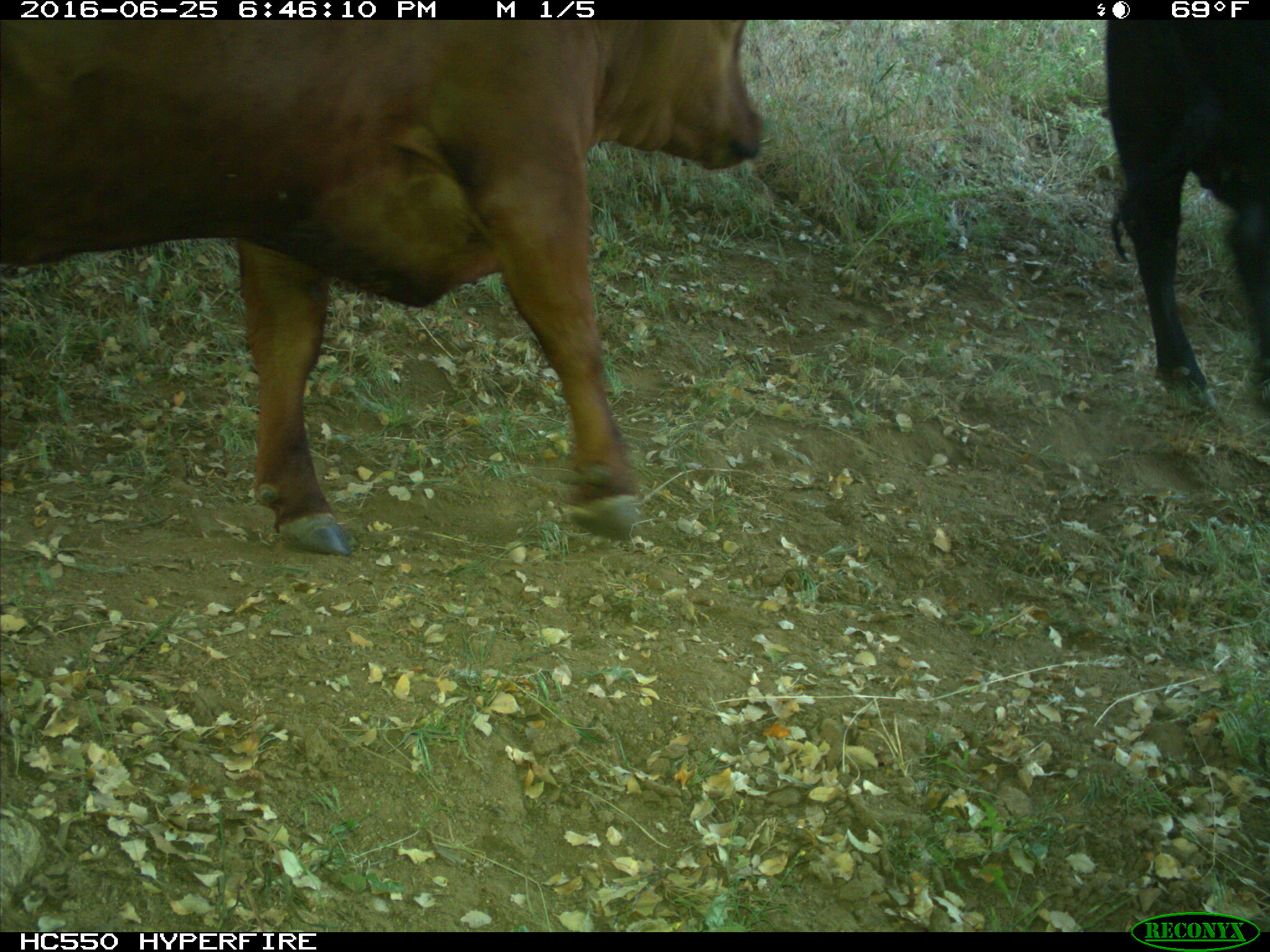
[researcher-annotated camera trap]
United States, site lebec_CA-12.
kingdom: Animalia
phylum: Chordata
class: Mammalia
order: Artiodactyla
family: Bovidae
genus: Bos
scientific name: Bos taurus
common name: domestic cow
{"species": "Bos taurus (domestic cow)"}